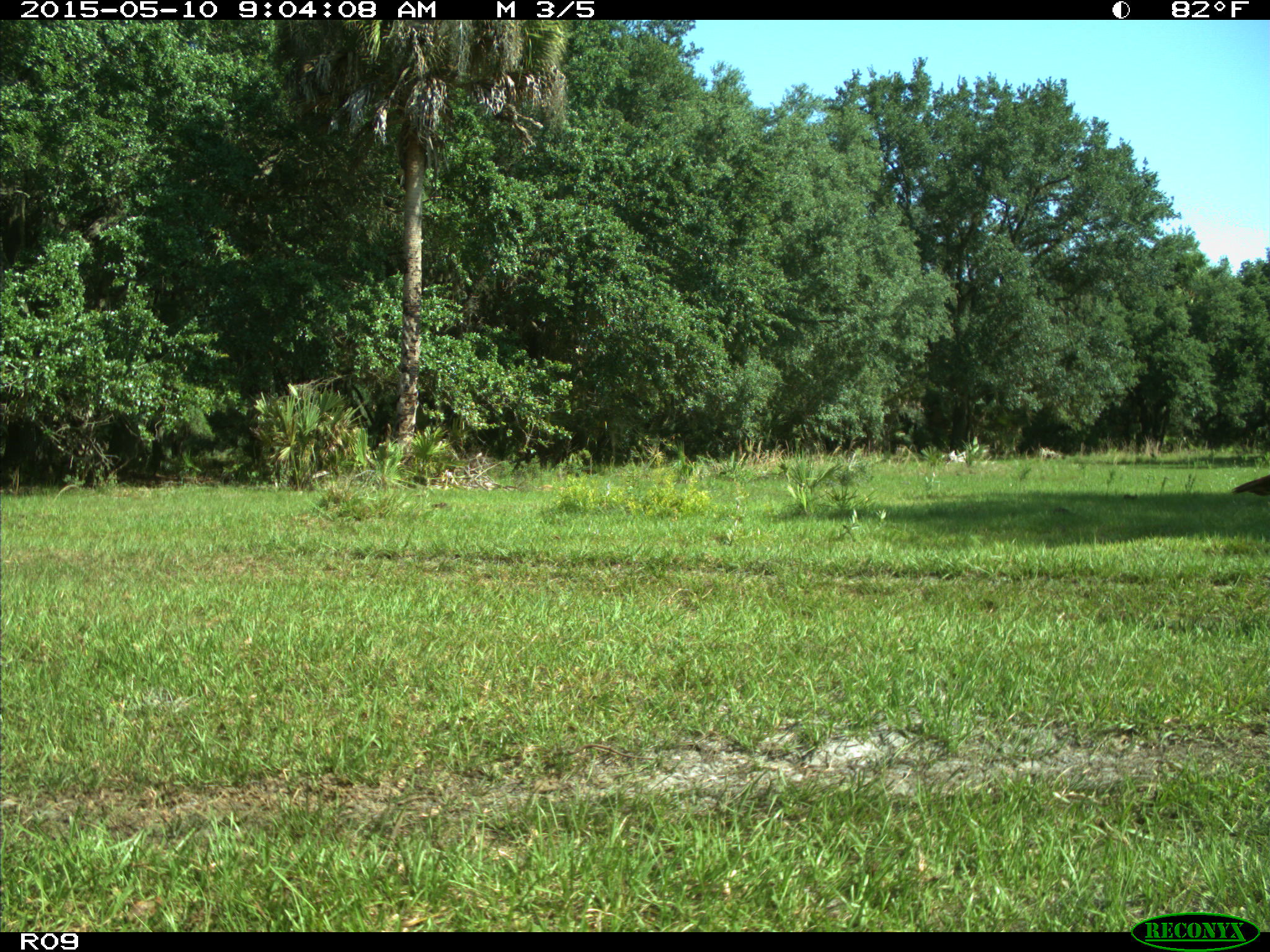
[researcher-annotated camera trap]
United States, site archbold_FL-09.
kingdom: Animalia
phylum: Chordata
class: Aves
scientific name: Aves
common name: birds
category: unidentified bird